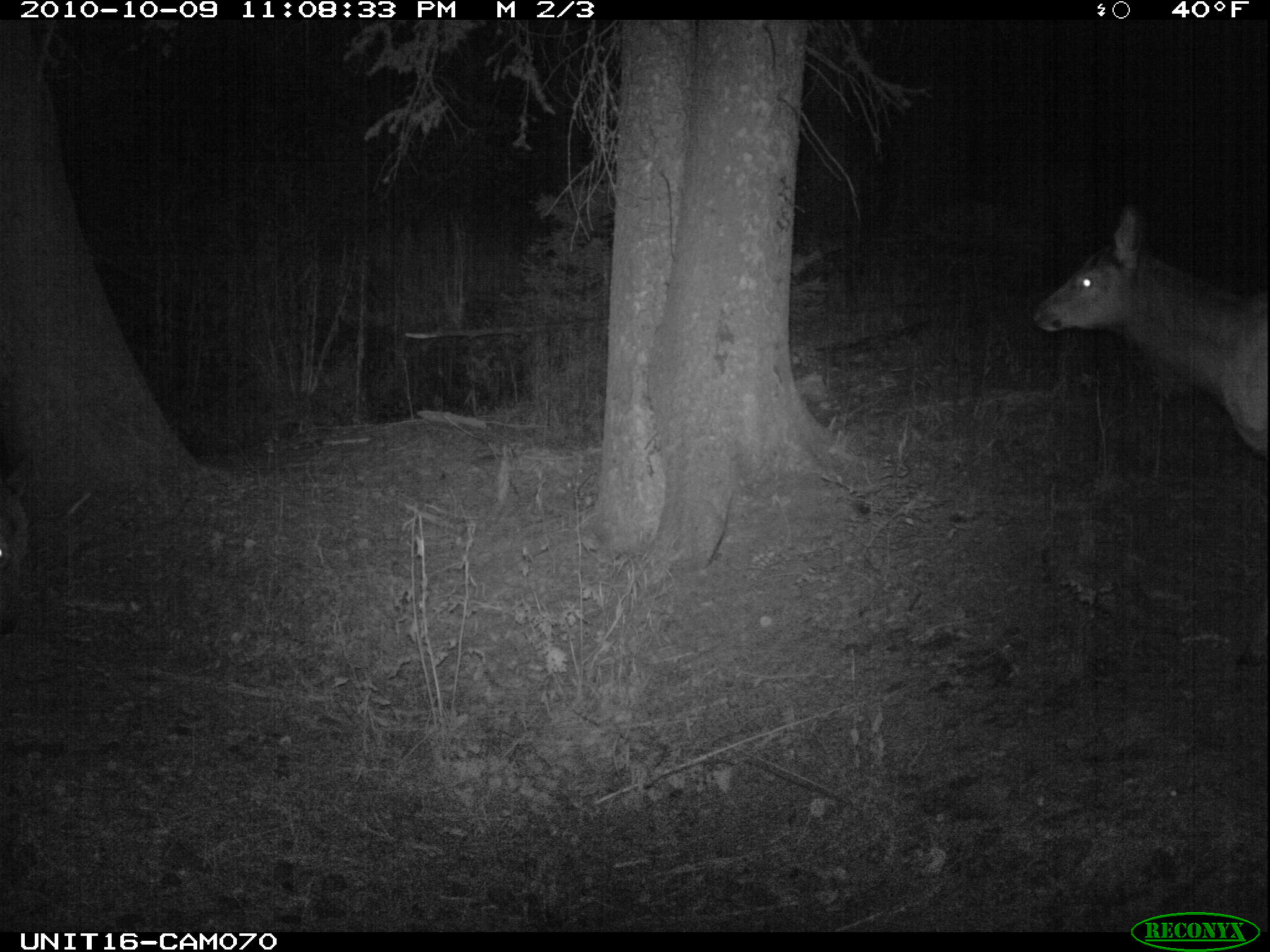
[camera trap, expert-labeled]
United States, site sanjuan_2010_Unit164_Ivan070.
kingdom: Animalia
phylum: Chordata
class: Mammalia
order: Artiodactyla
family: Cervidae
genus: Cervus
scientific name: Cervus elaphus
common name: red deer